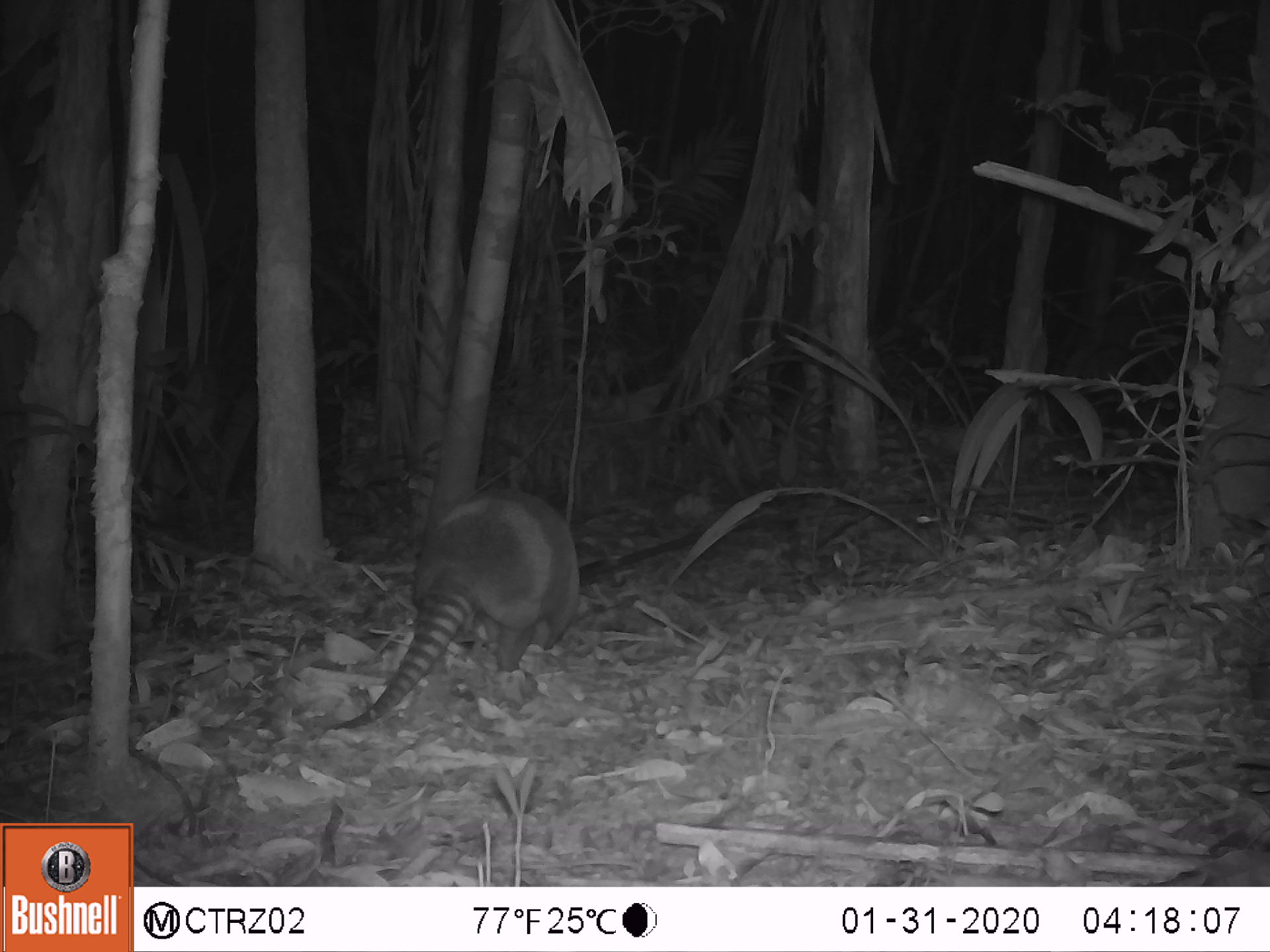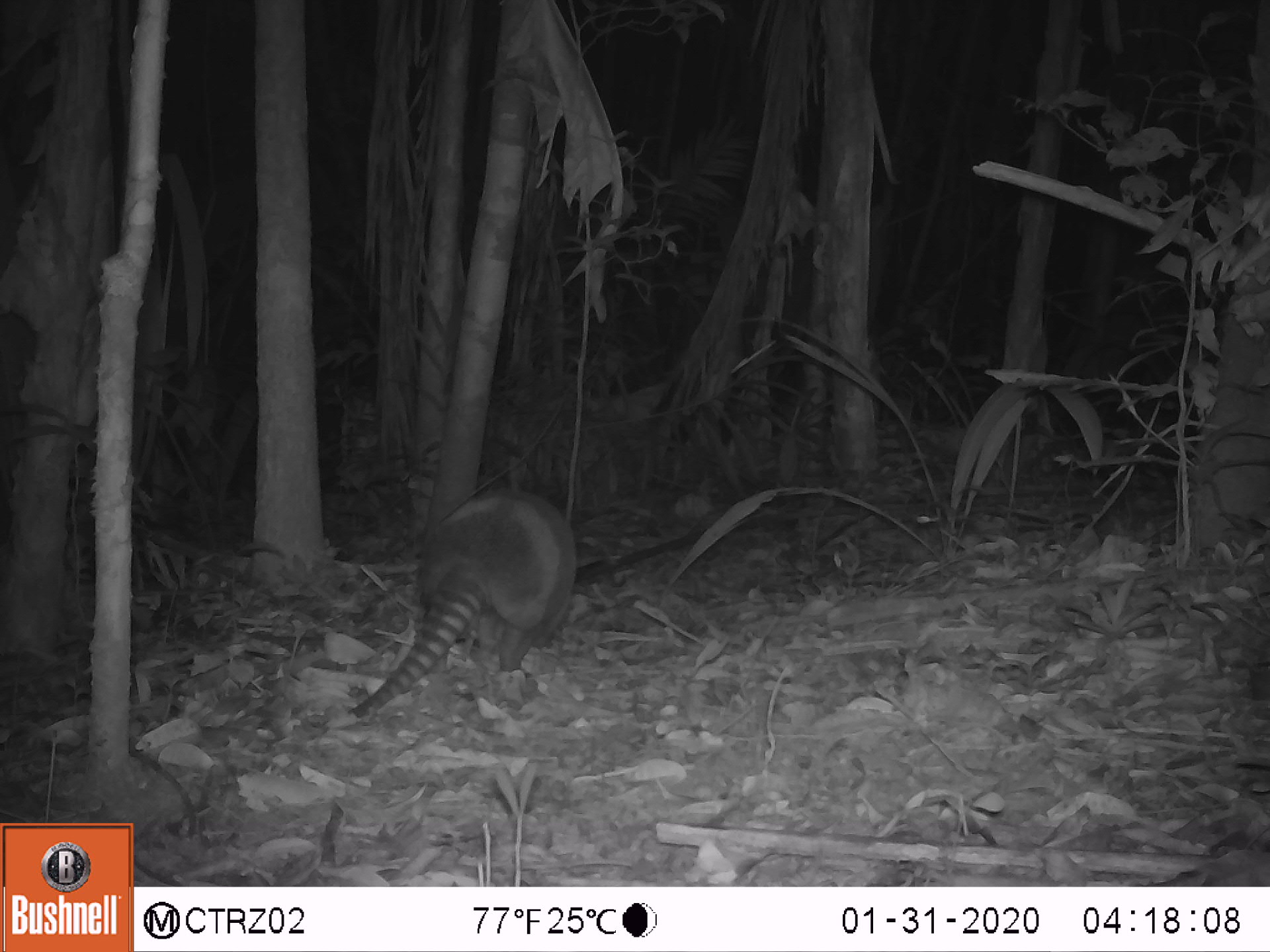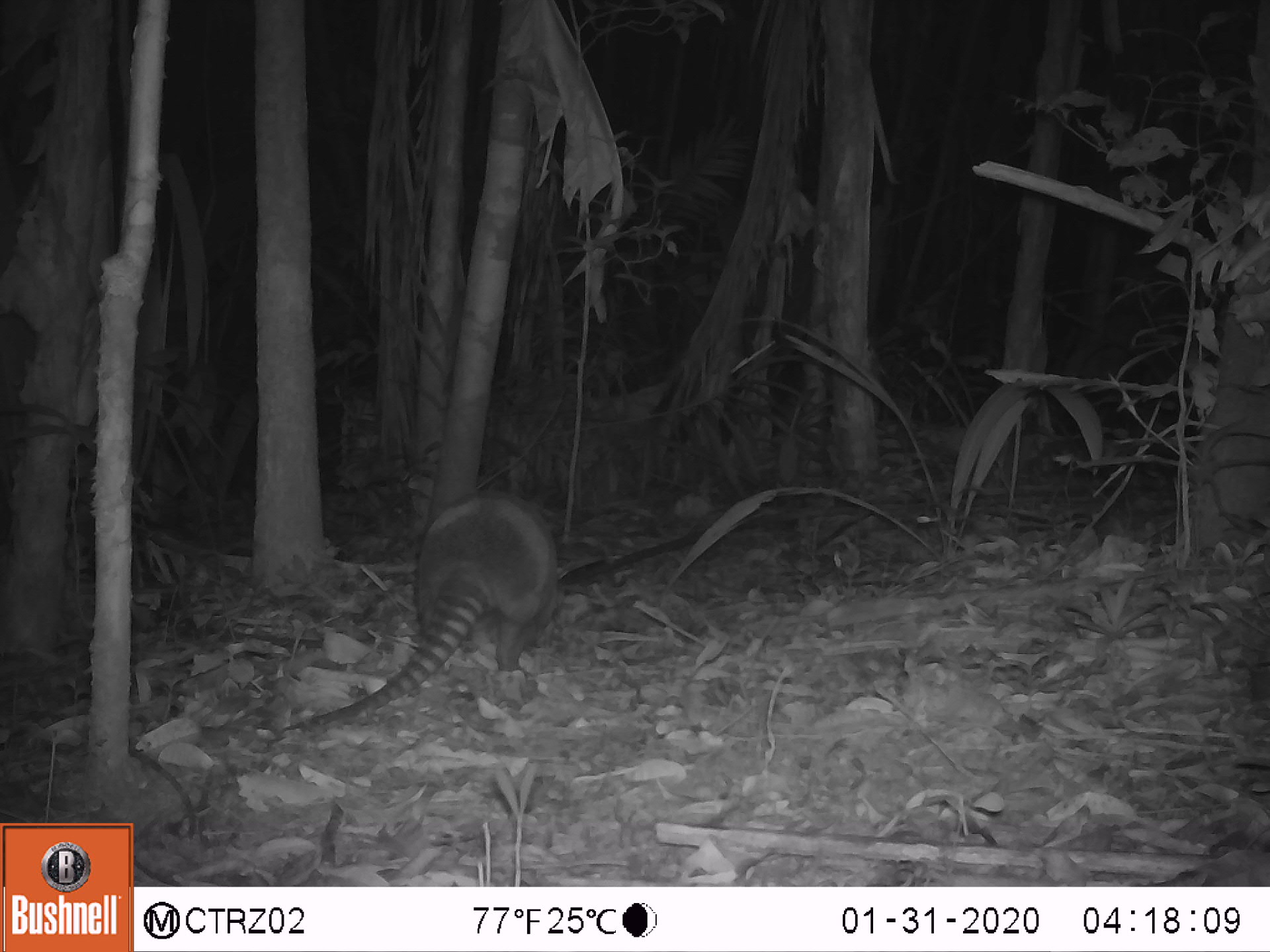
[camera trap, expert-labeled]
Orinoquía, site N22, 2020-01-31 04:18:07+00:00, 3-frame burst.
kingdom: Animalia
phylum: Chordata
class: Mammalia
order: Cingulata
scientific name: Cingulata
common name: armadillo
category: unknown armadillo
Unknown armadillo (armadillo) (Cingulata).